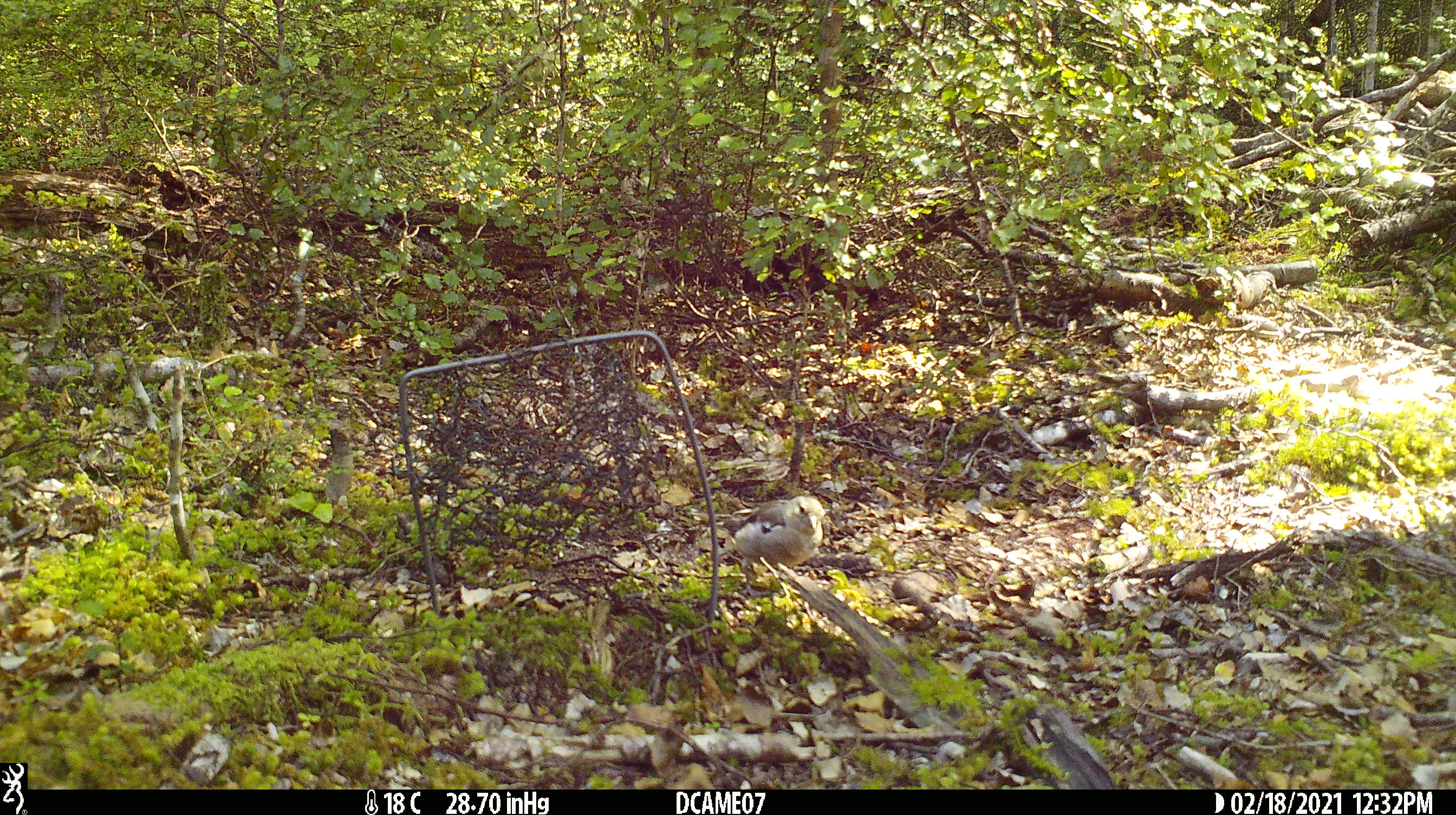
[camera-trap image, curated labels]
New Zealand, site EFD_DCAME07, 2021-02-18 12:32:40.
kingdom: Animalia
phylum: Chordata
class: Aves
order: Passeriformes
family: Fringillidae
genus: Fringilla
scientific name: Fringilla coelebs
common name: common chaffinch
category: chaffinch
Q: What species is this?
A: Chaffinch (common chaffinch) (Fringilla coelebs).